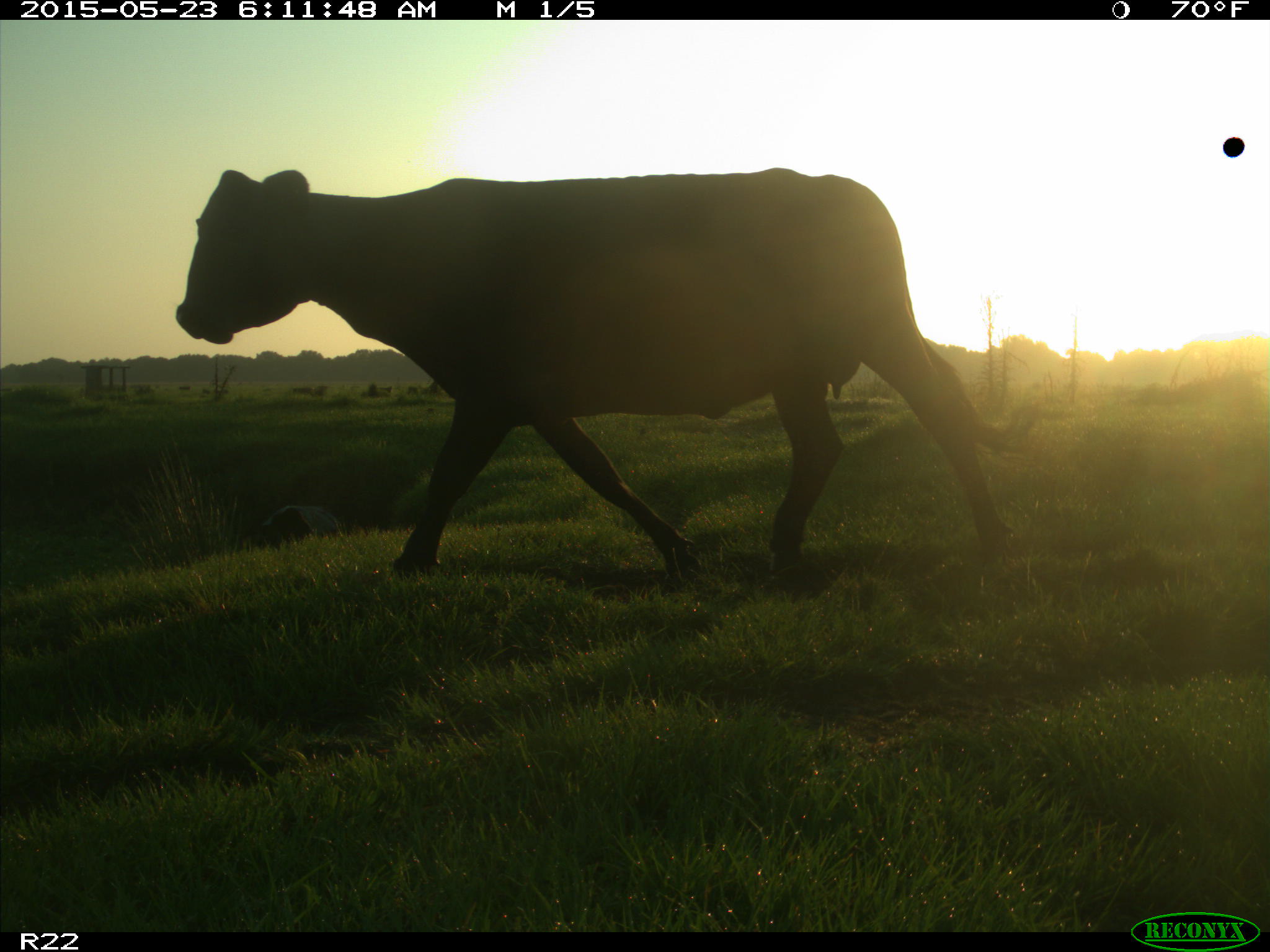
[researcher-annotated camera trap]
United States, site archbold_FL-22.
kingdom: Animalia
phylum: Chordata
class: Mammalia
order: Artiodactyla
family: Bovidae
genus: Bos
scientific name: Bos taurus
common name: domestic cow